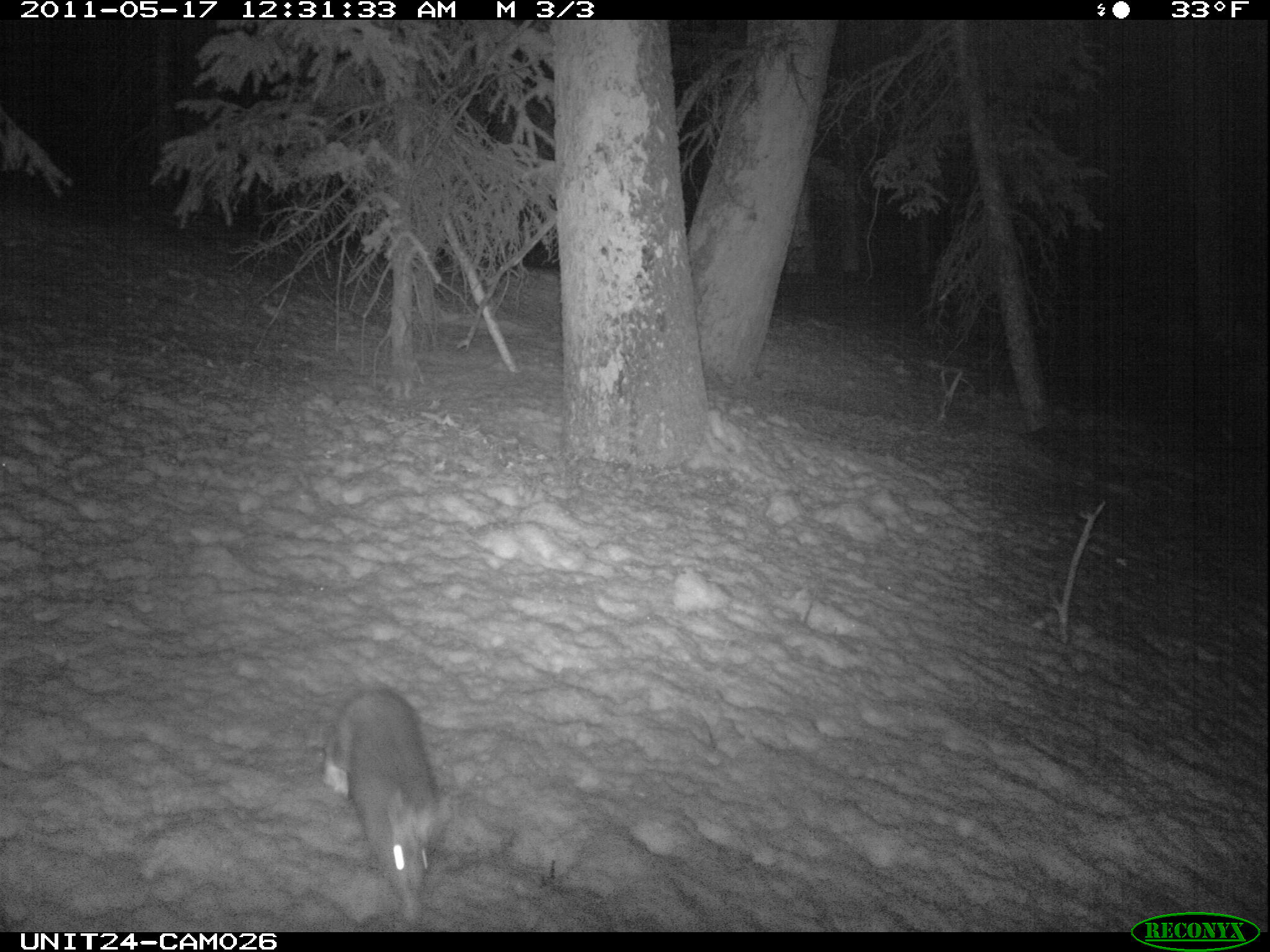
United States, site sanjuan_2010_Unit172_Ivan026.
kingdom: Animalia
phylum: Chordata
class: Mammalia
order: Lagomorpha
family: Leporidae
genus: Lepus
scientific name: Lepus americanus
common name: snowshoe hare